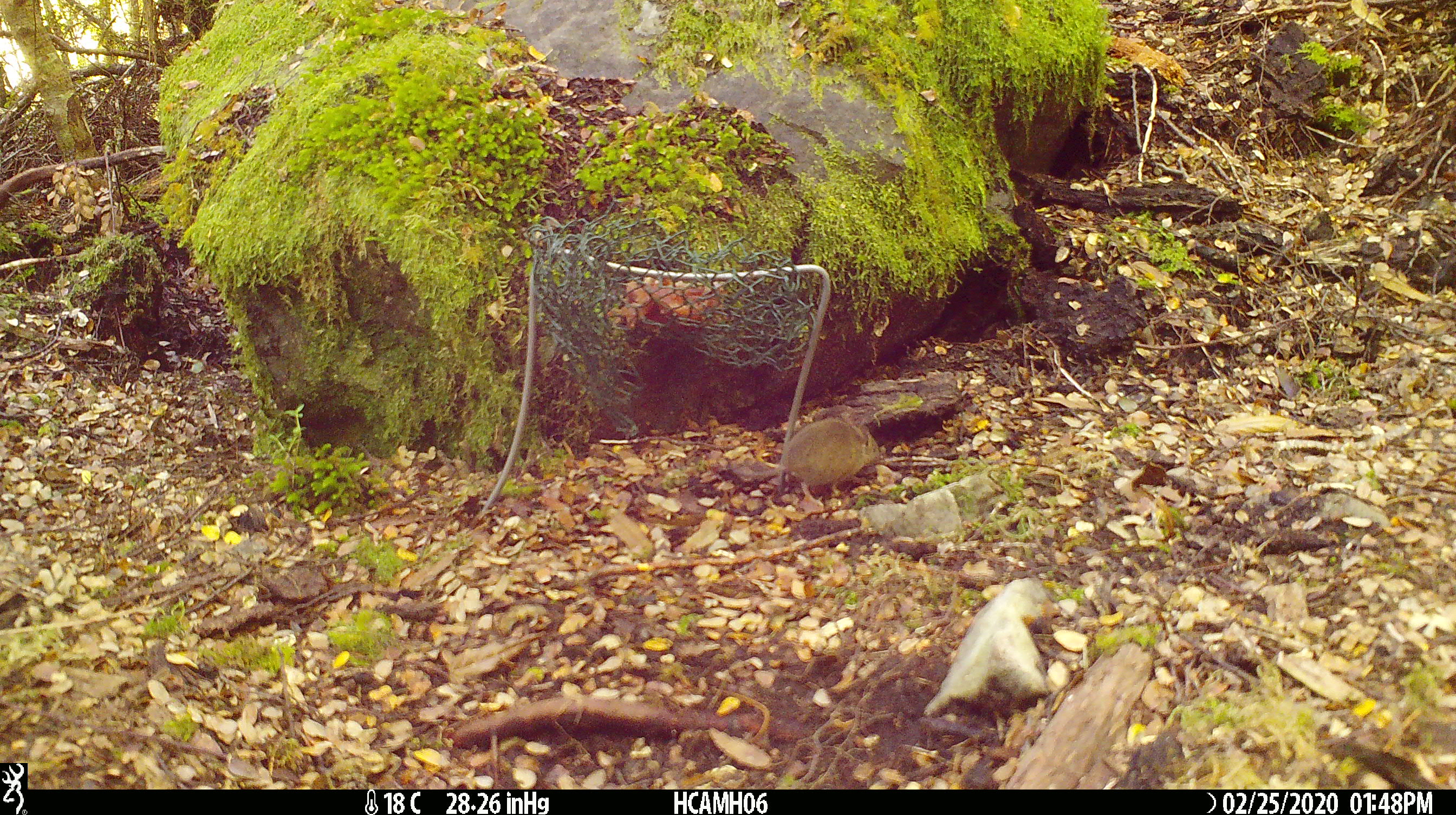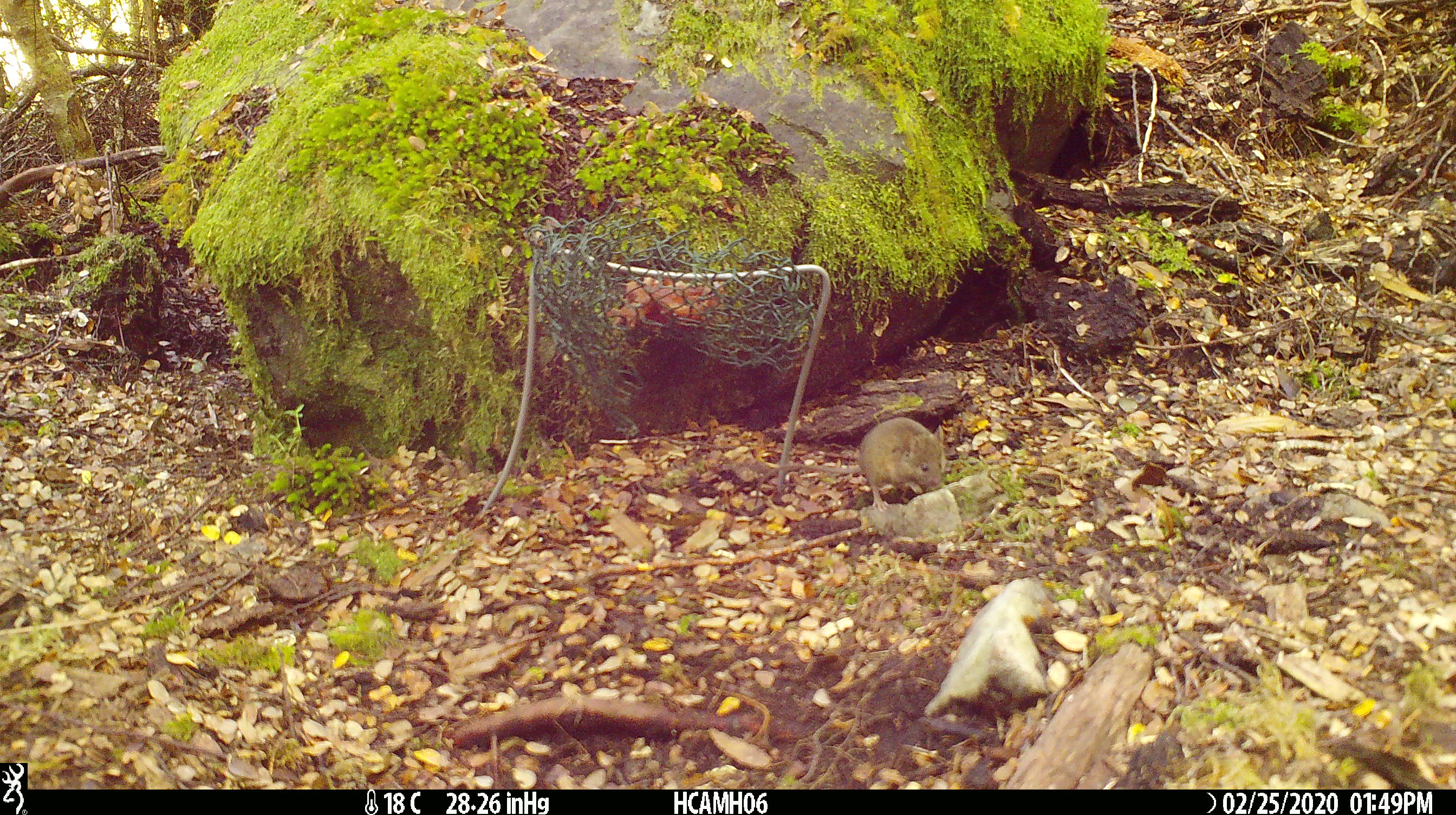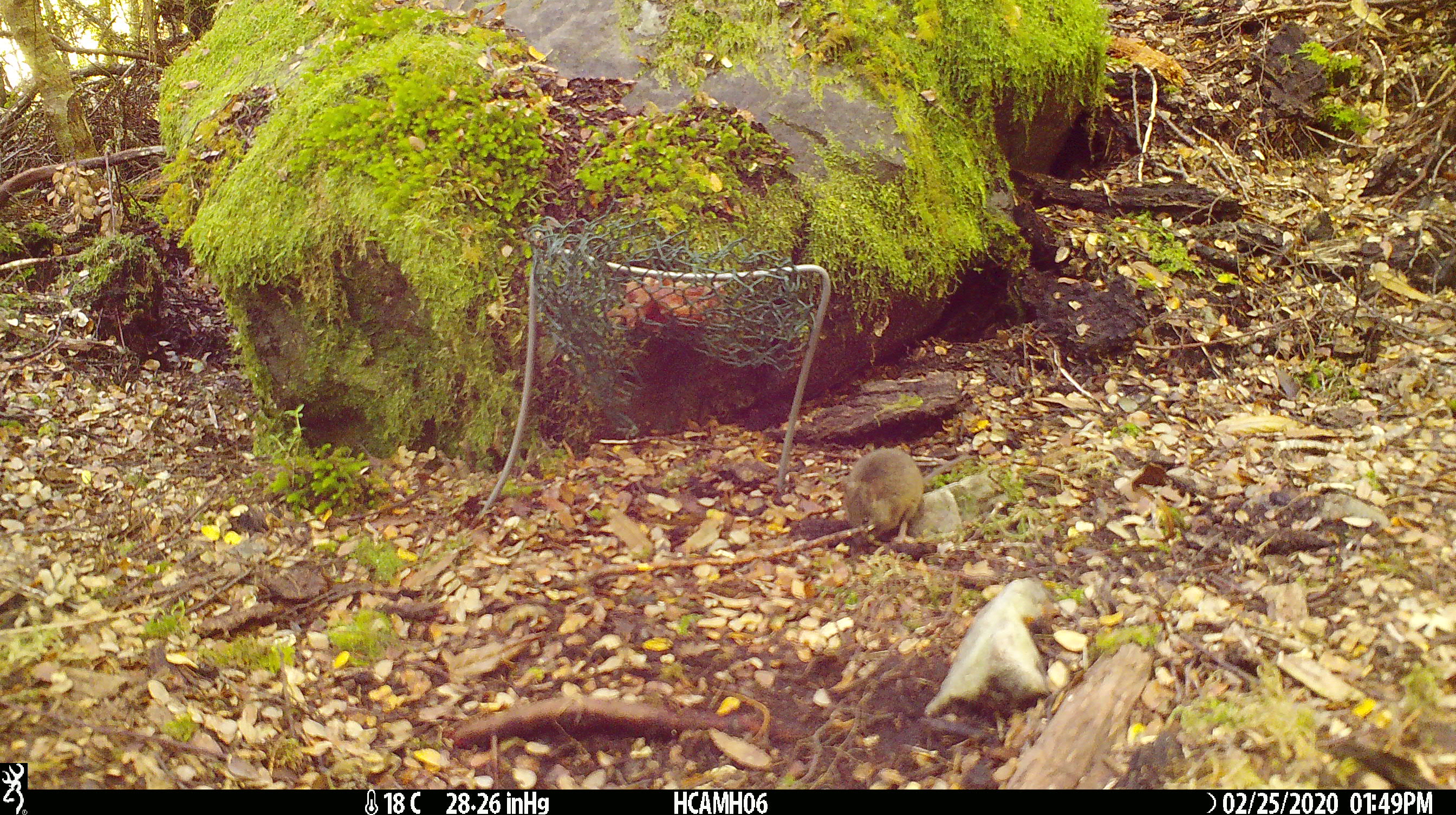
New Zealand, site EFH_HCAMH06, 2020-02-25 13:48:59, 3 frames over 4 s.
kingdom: Animalia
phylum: Chordata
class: Mammalia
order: Rodentia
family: Muridae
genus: Mus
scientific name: Mus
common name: mouse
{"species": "mouse (Mus)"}